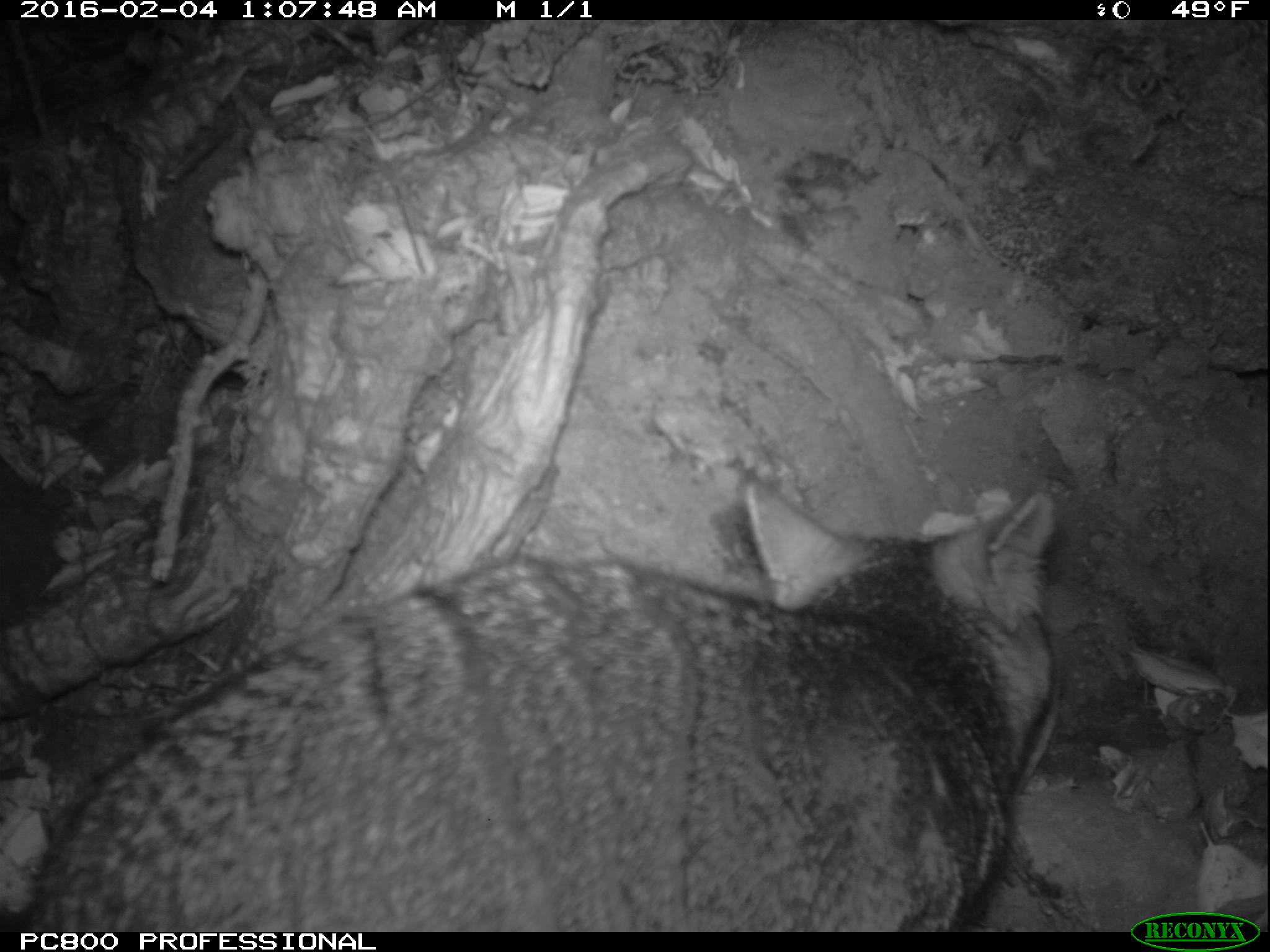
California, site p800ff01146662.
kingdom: Animalia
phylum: Chordata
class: Mammalia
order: Carnivora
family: Canidae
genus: Urocyon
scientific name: Urocyon littoralis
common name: island fox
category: fox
Fox (island fox) (Urocyon littoralis).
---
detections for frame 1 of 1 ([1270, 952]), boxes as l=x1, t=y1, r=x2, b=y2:
fox: l=27, t=478, r=1057, b=931